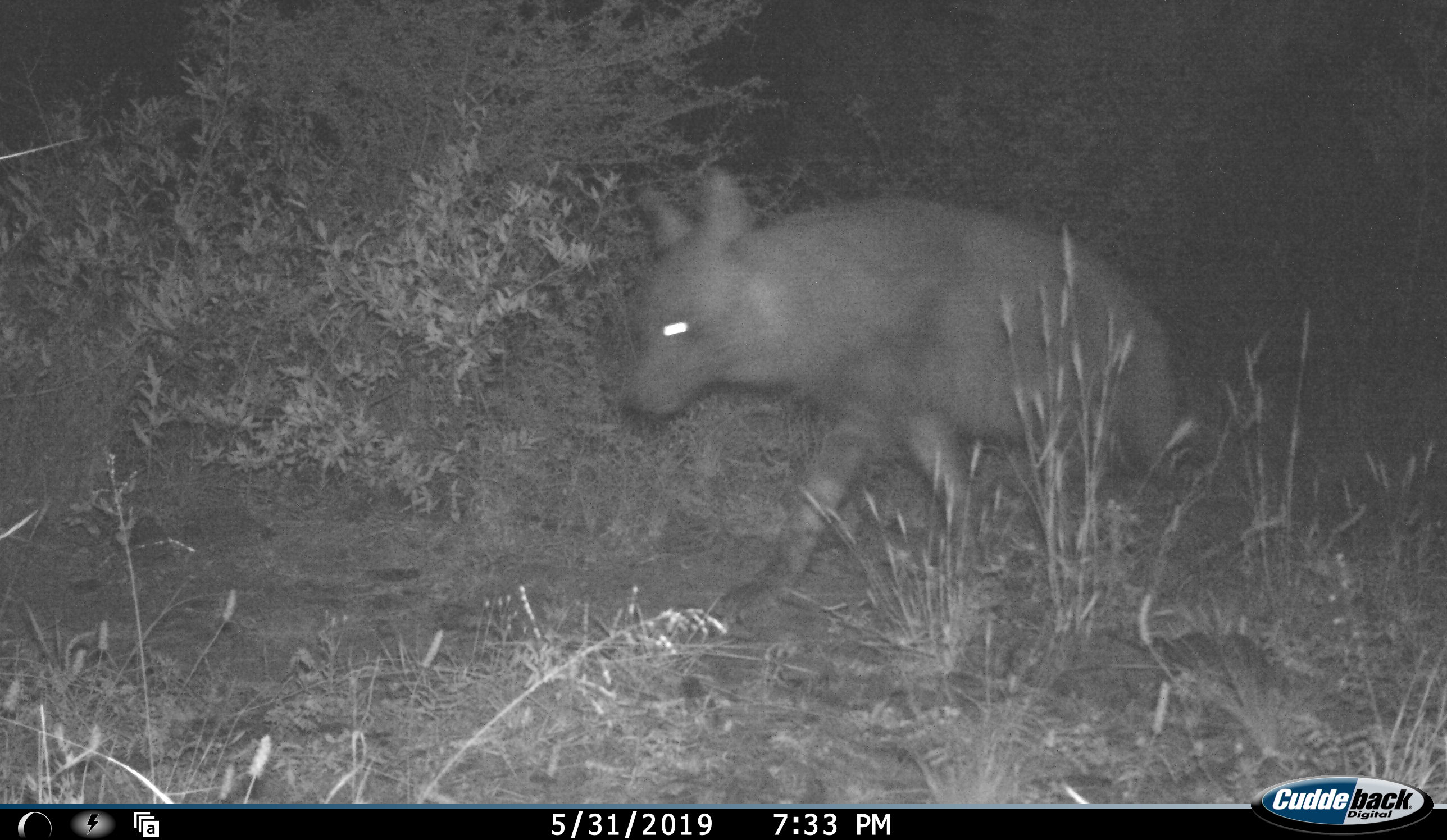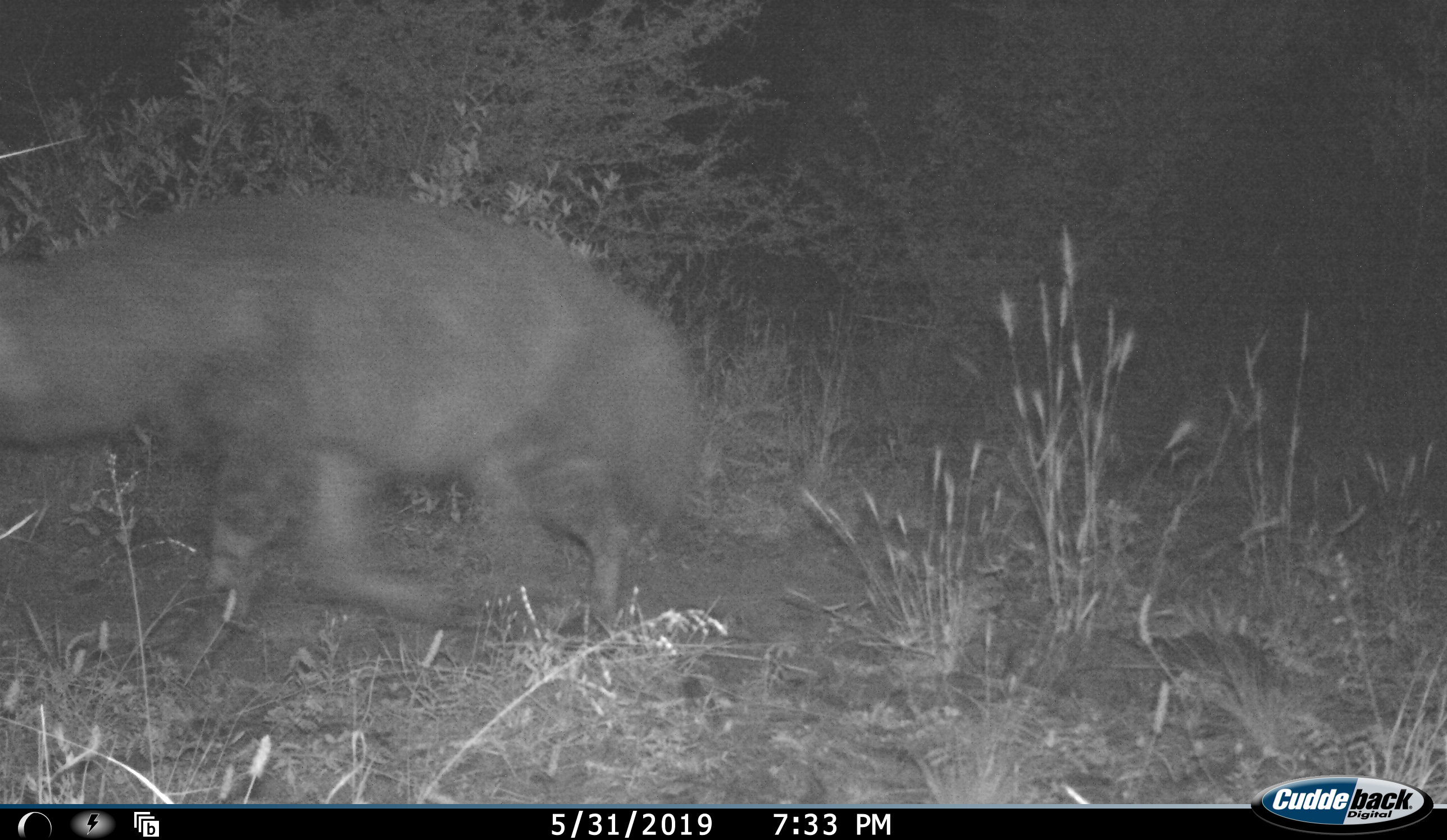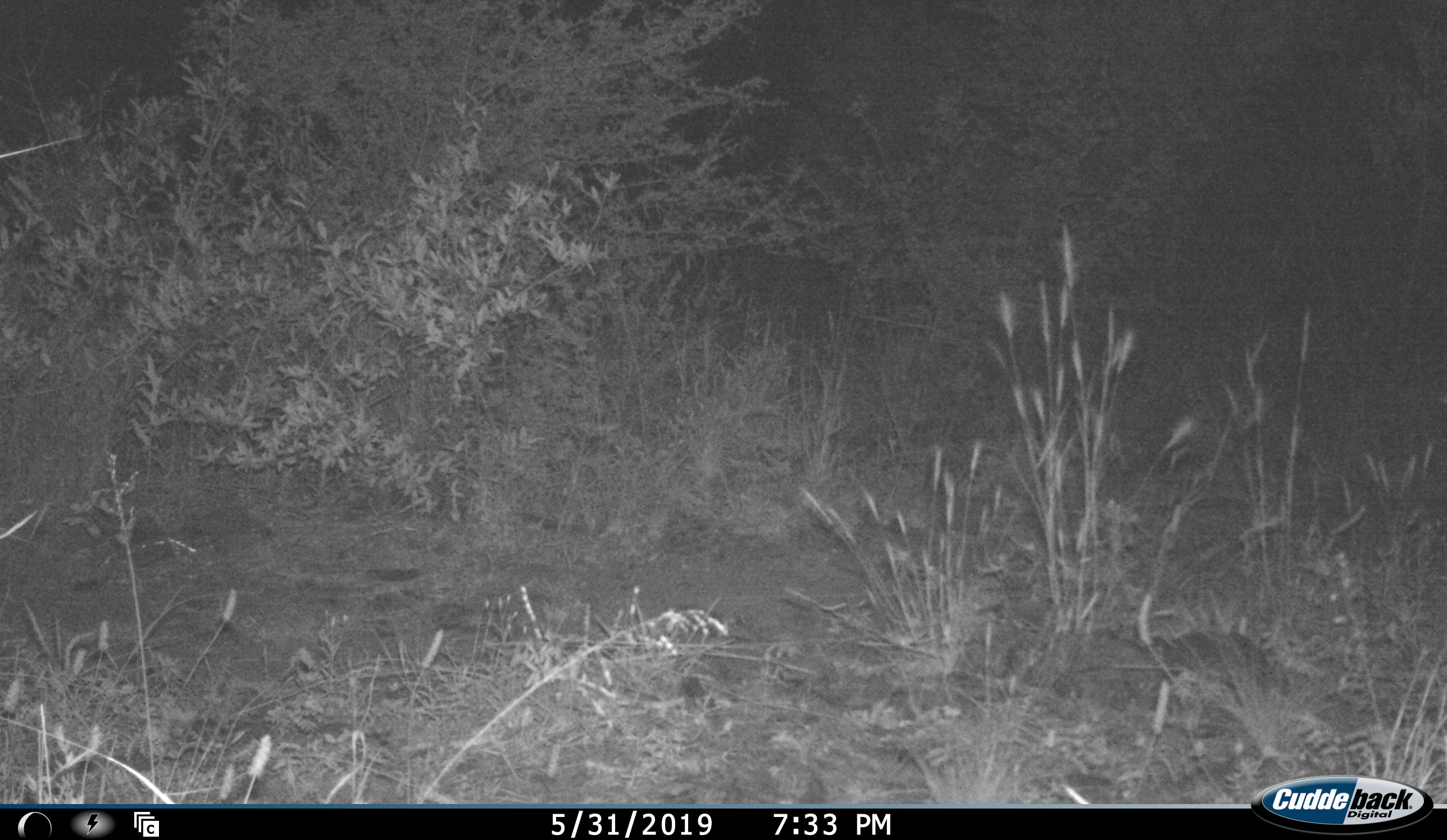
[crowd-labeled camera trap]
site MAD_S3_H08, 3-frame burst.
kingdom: Animalia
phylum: Chordata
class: Mammalia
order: Carnivora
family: Hyaenidae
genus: Parahyaena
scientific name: Parahyaena brunnea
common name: brown hyena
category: hyenabrown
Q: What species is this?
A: Hyenabrown (brown hyena) (Parahyaena brunnea).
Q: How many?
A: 1.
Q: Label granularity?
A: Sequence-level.